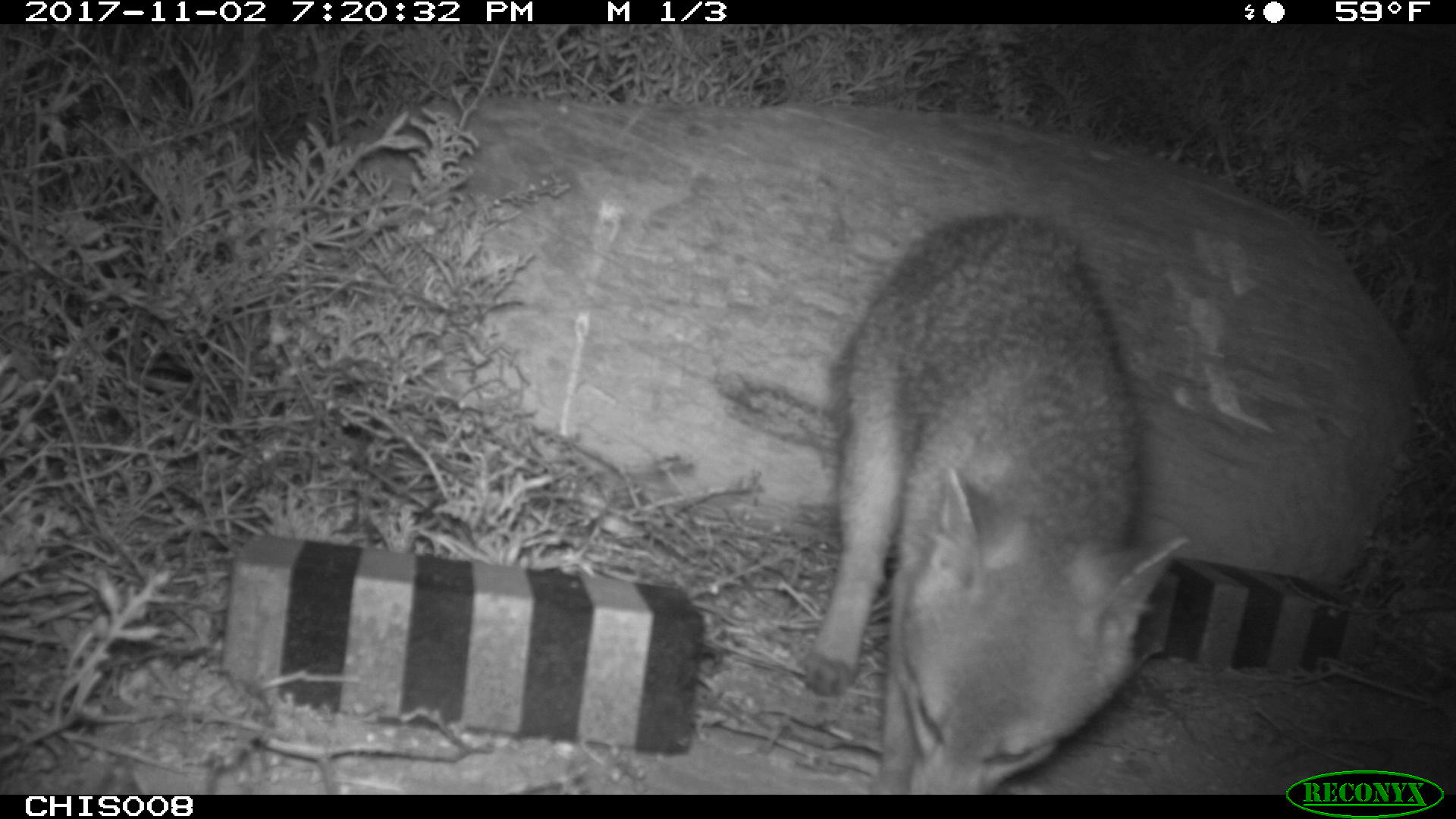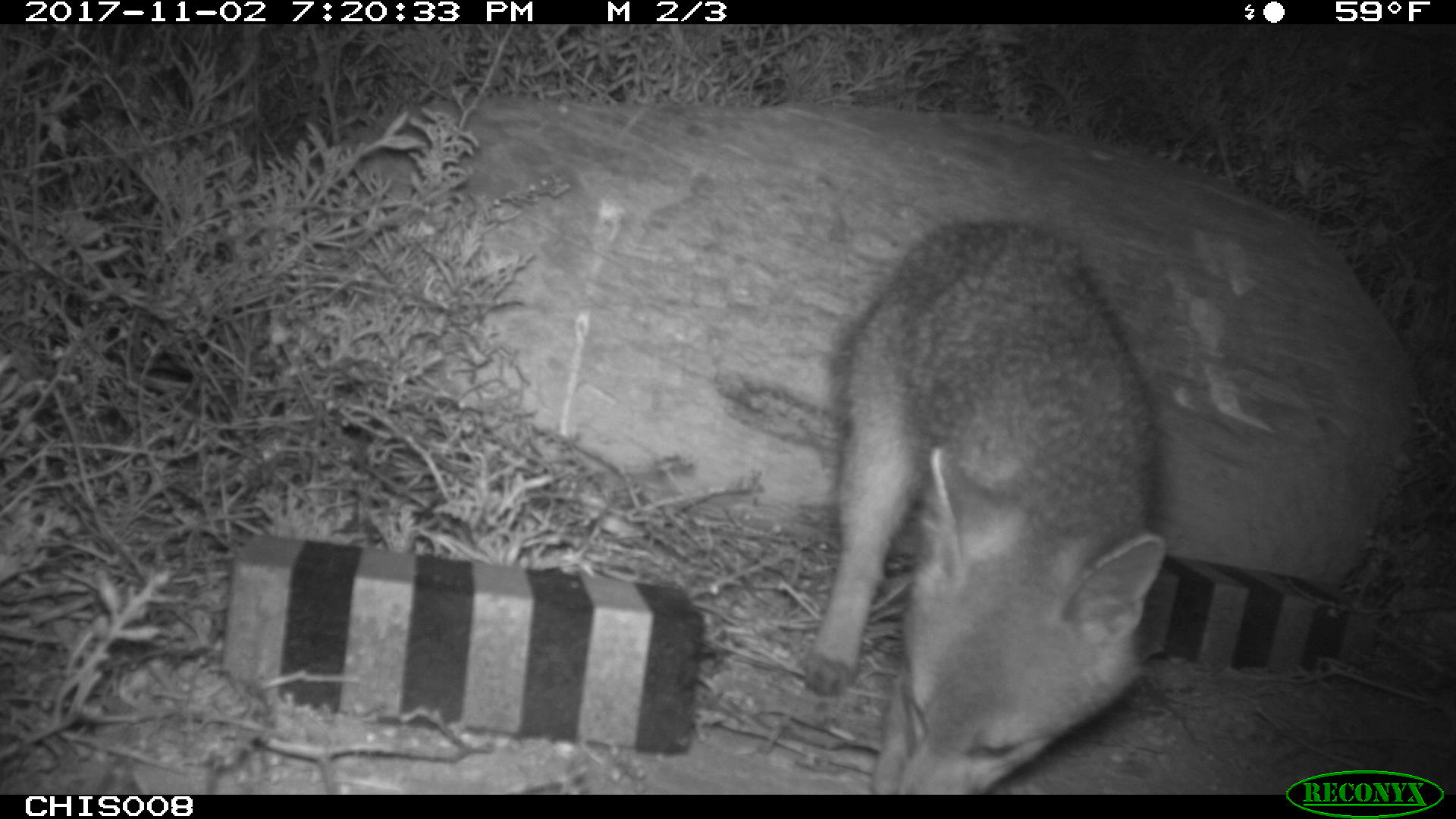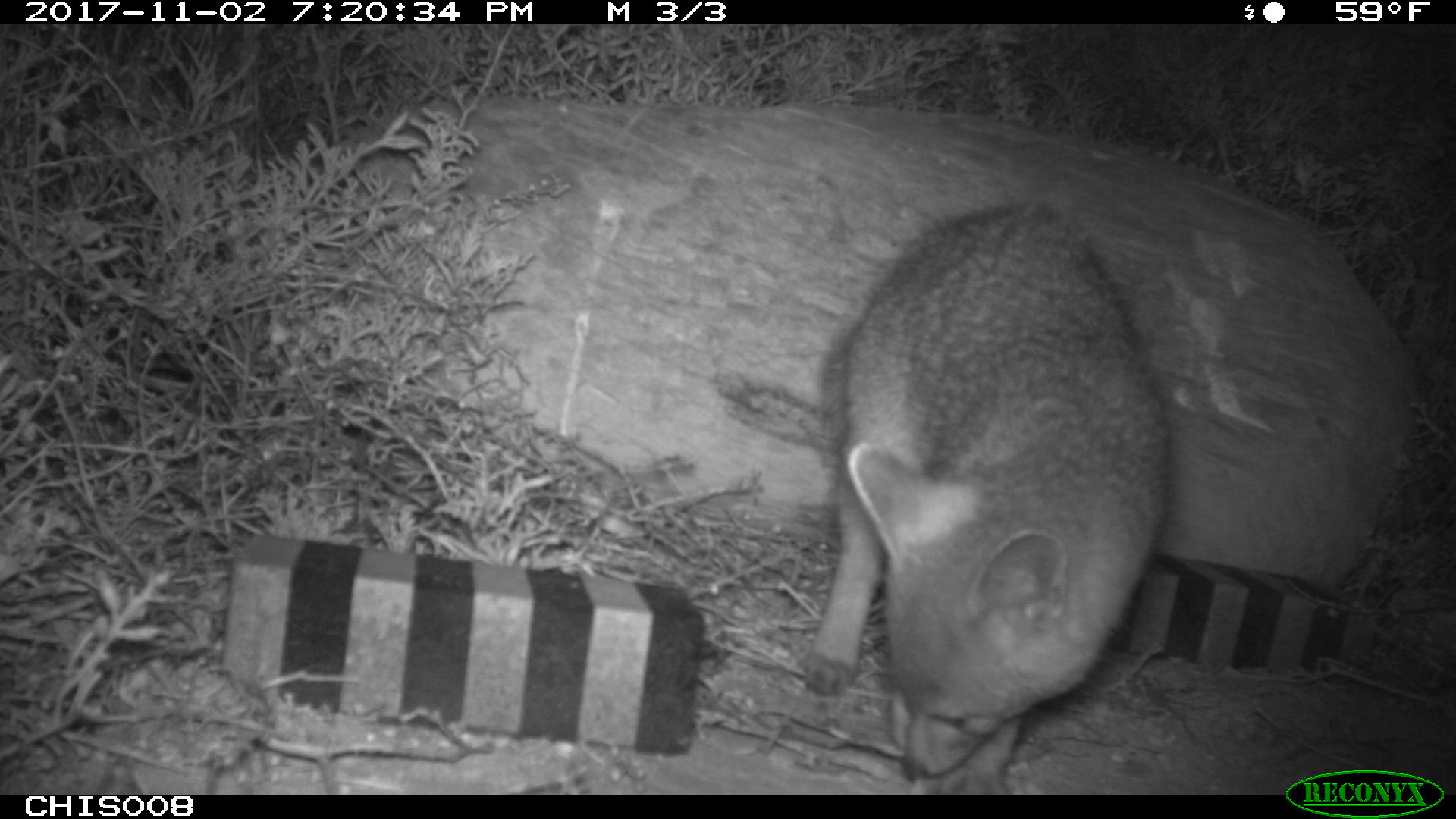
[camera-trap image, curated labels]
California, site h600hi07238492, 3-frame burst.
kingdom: Animalia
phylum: Chordata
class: Mammalia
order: Carnivora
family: Canidae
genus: Urocyon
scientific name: Urocyon littoralis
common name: island fox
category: fox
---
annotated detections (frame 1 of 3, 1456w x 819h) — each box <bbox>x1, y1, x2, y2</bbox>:
fox: <bbox>808, 212, 1188, 792</bbox>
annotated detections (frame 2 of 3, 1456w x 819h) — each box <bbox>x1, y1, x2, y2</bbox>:
fox: <bbox>803, 218, 1164, 795</bbox>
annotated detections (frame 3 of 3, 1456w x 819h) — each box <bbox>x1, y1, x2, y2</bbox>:
fox: <bbox>805, 206, 1170, 793</bbox>